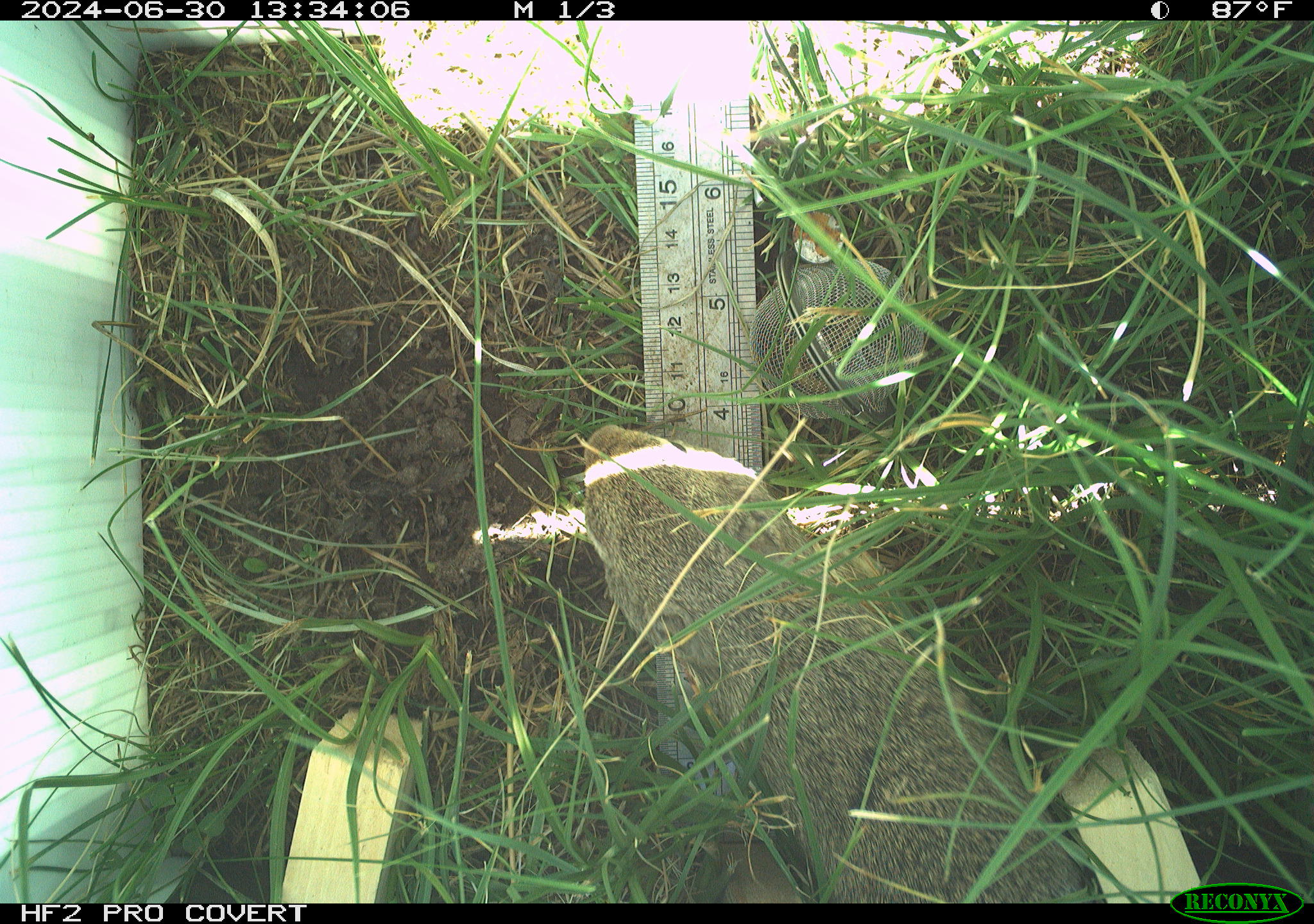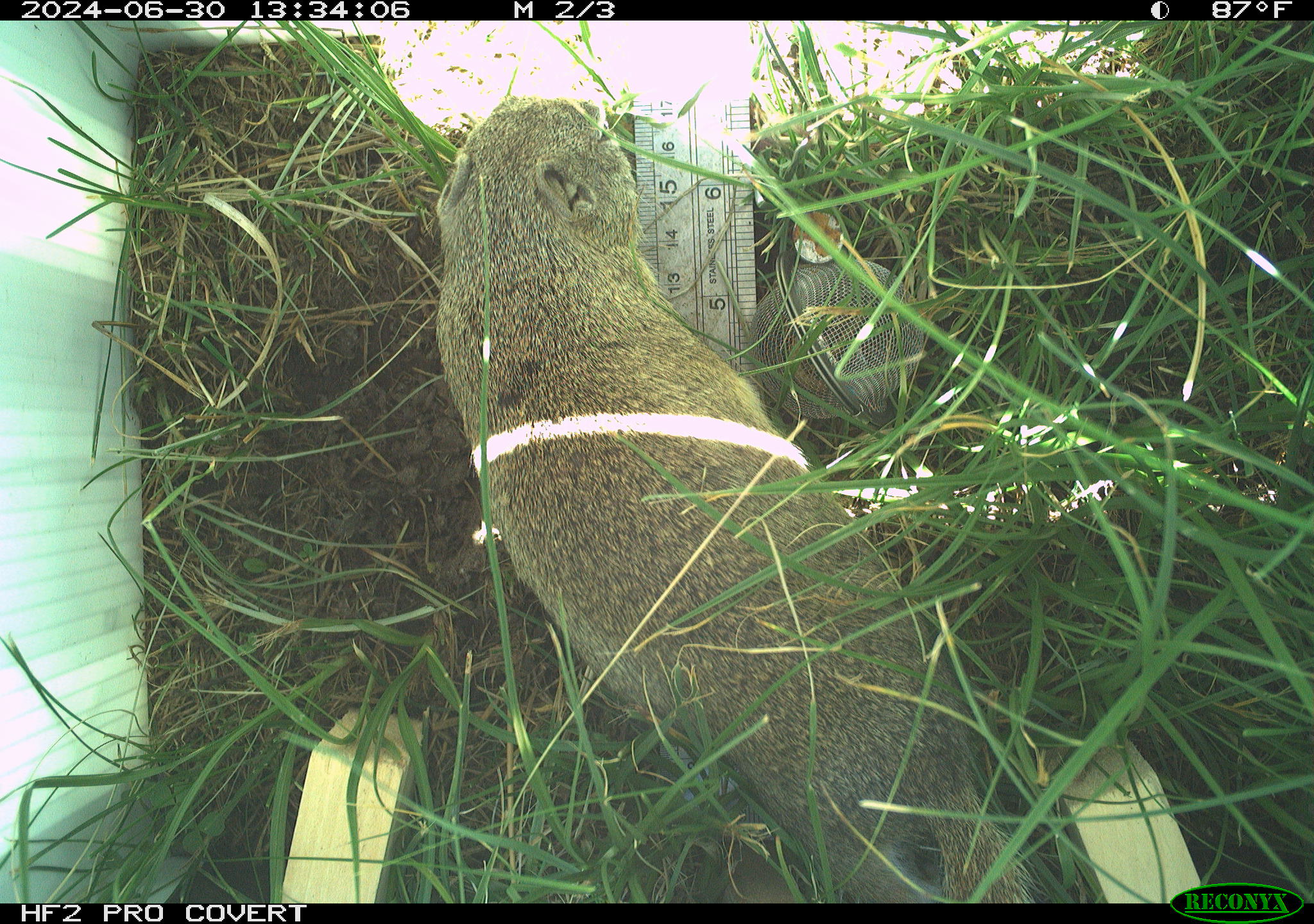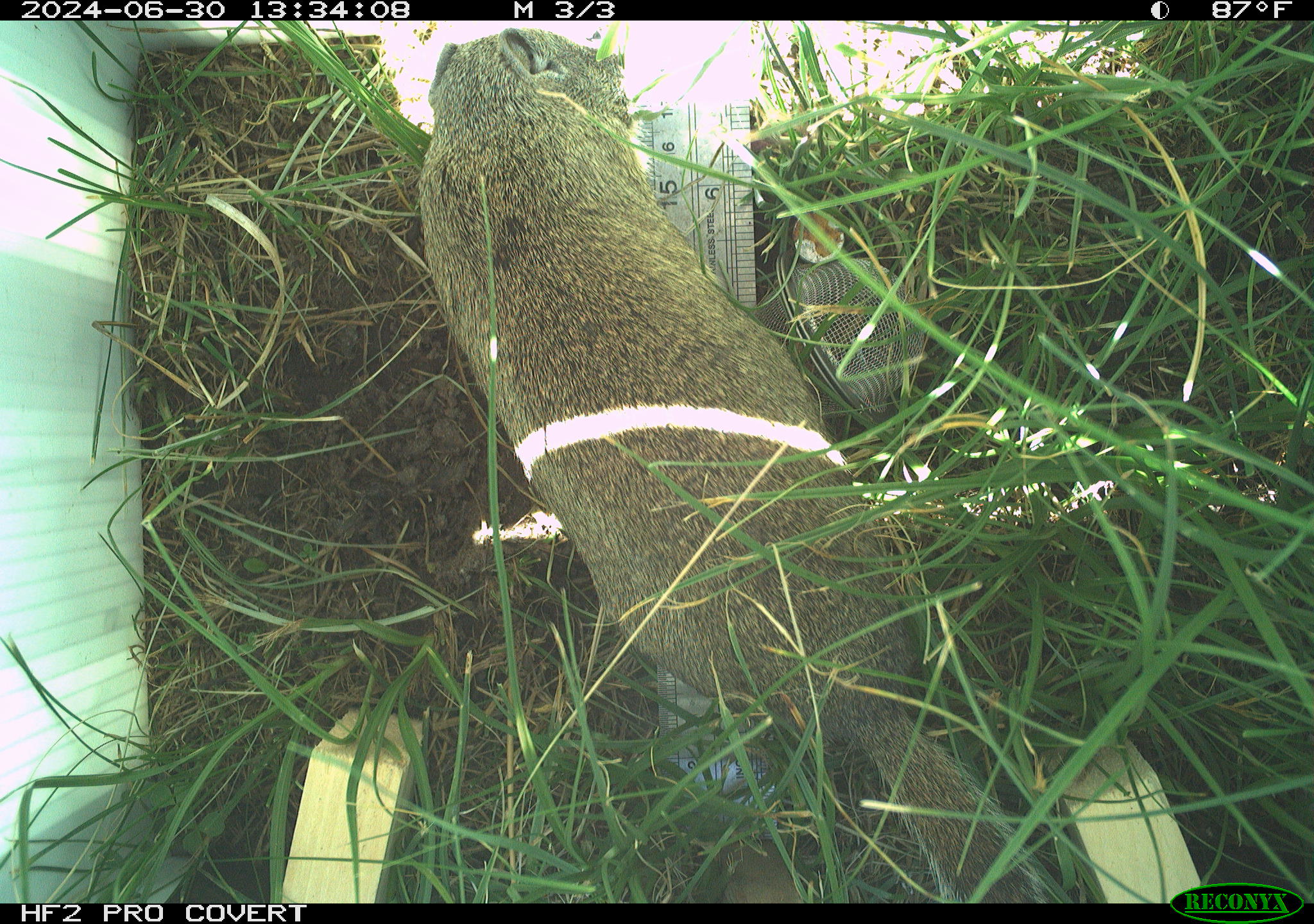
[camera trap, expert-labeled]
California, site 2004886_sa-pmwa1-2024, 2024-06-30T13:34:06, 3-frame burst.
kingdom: Animalia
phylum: Chordata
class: Mammalia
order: Rodentia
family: Sciuridae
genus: Urocitellus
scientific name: Urocitellus beldingi beldingi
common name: belding's ground squirrel